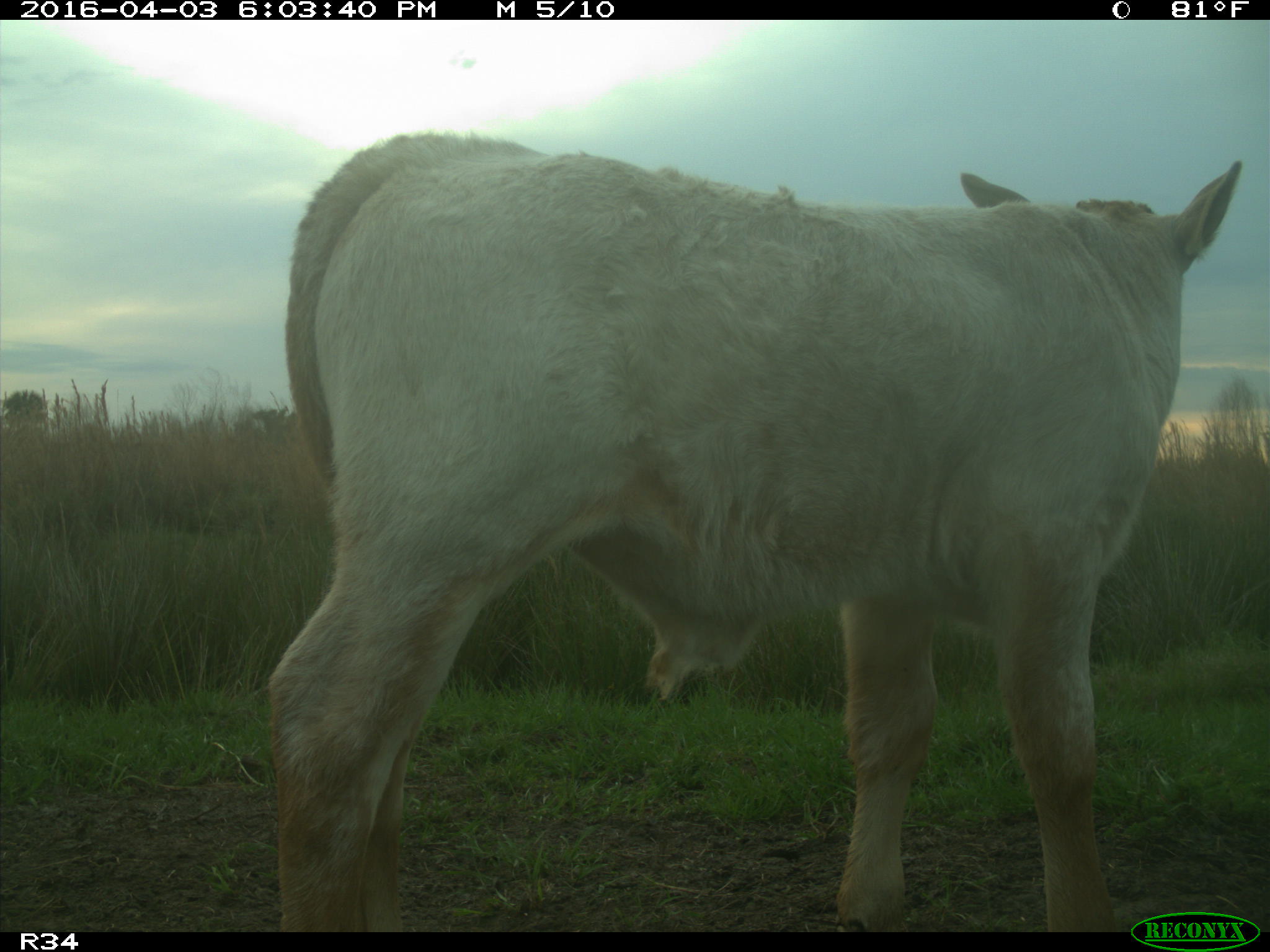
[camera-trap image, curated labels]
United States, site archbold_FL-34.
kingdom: Animalia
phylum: Chordata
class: Mammalia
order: Artiodactyla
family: Bovidae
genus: Bos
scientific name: Bos taurus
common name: domestic cow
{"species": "Bos taurus (domestic cow)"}